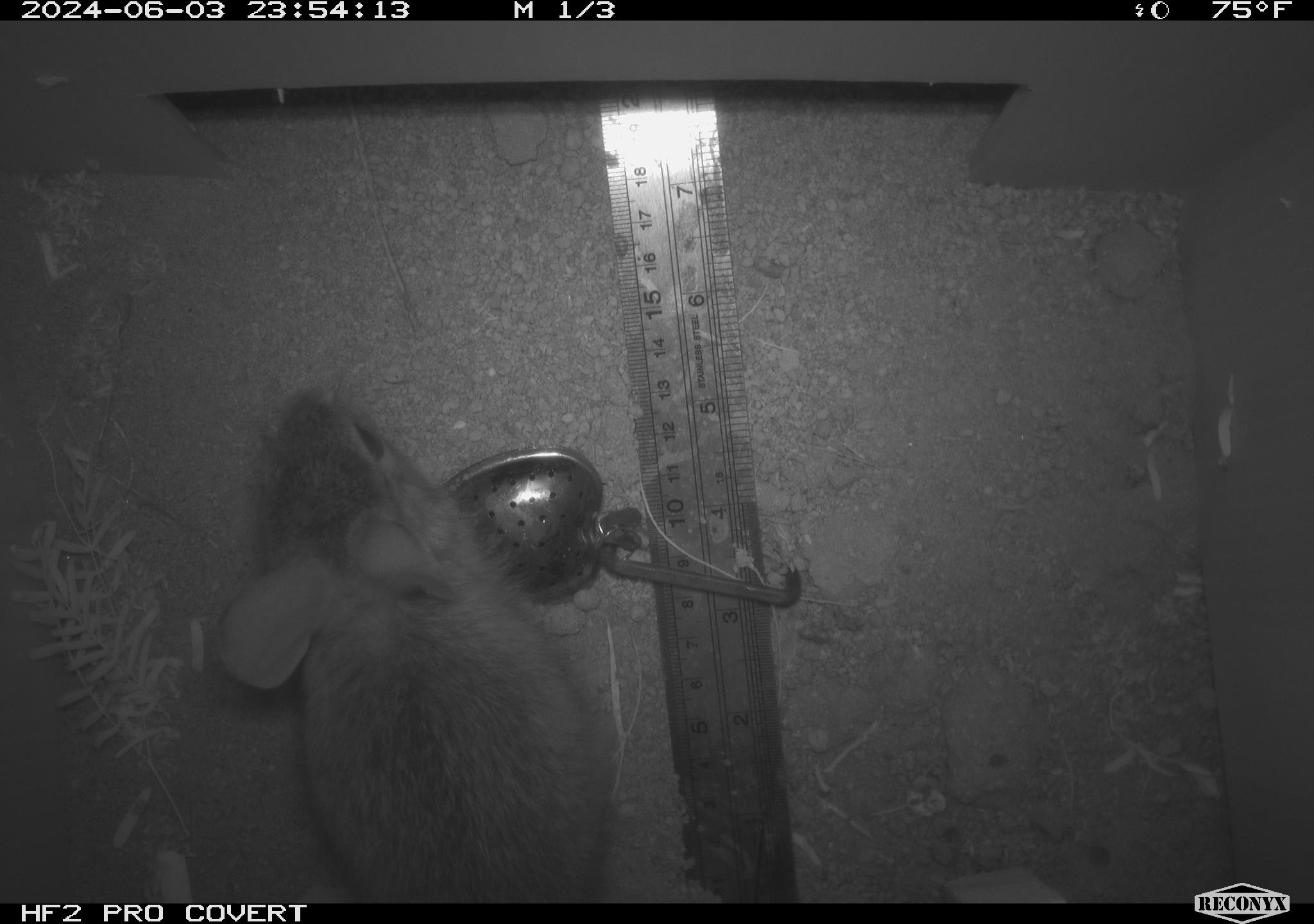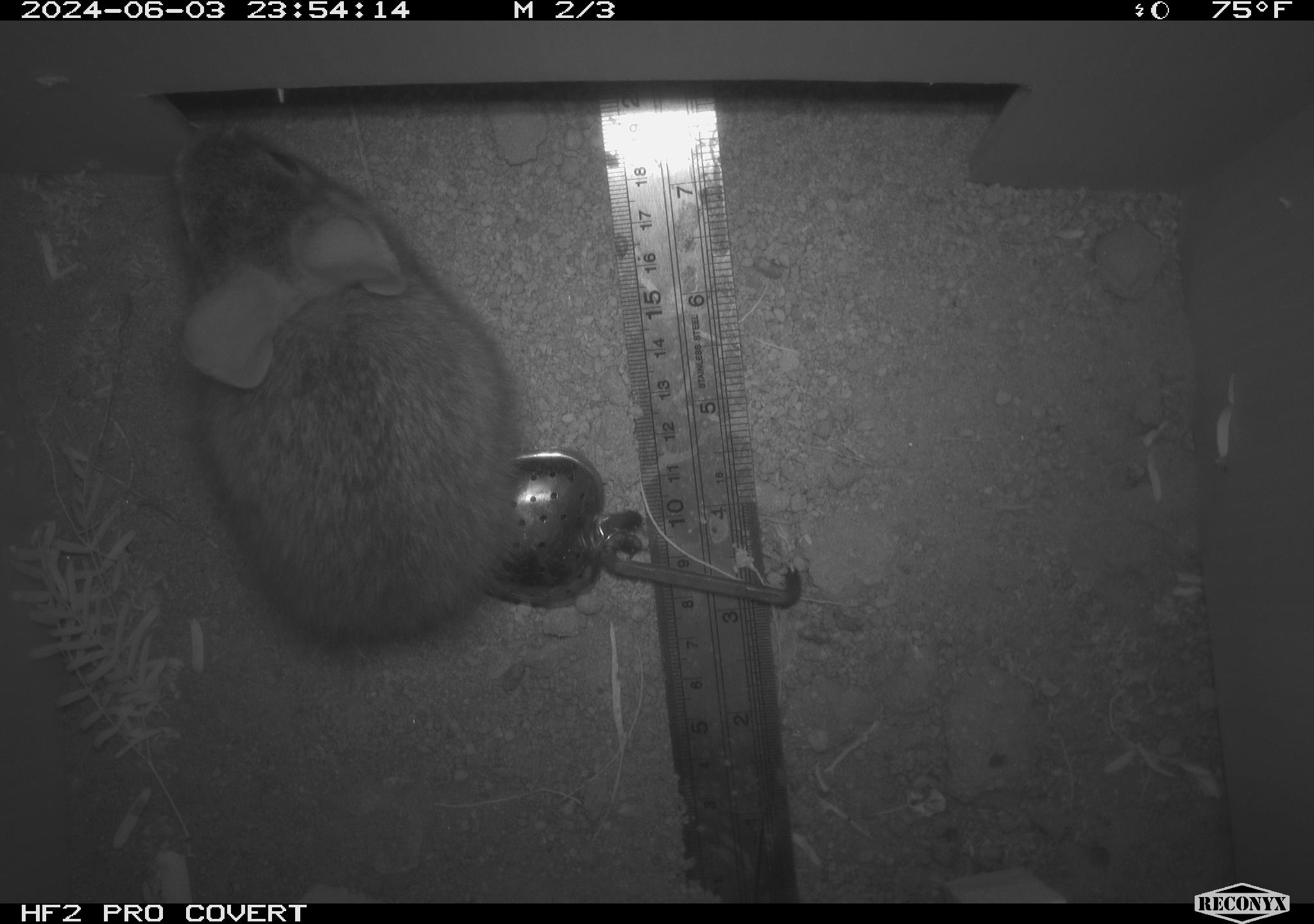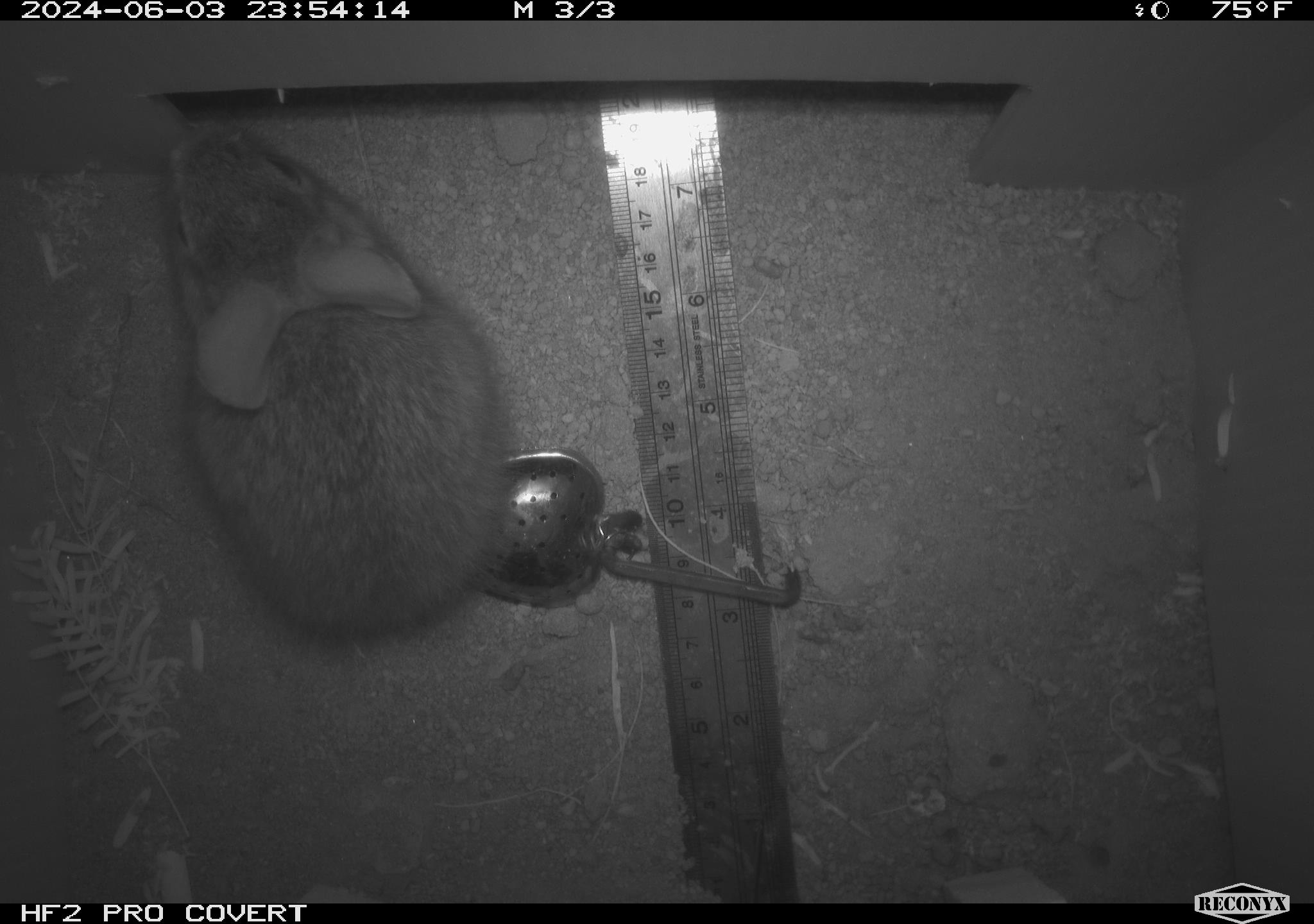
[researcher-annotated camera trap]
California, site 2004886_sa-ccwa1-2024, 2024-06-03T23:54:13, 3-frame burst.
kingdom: Animalia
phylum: Chordata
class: Mammalia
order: Lagomorpha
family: Leporidae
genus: Sylvilagus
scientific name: Sylvilagus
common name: cottontail rabbits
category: sylvilagus species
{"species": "sylvilagus species (cottontail rabbits) (Sylvilagus)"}